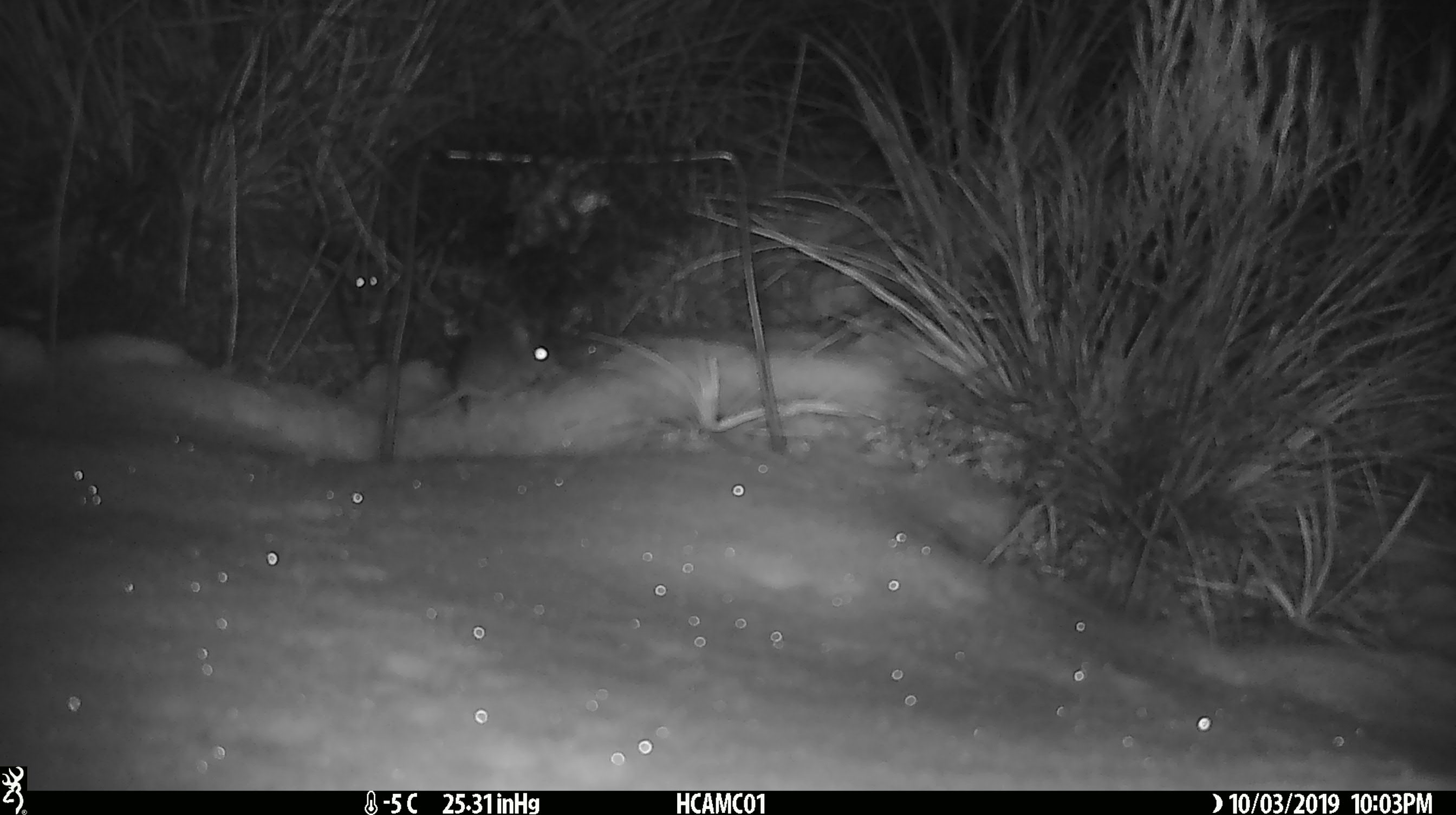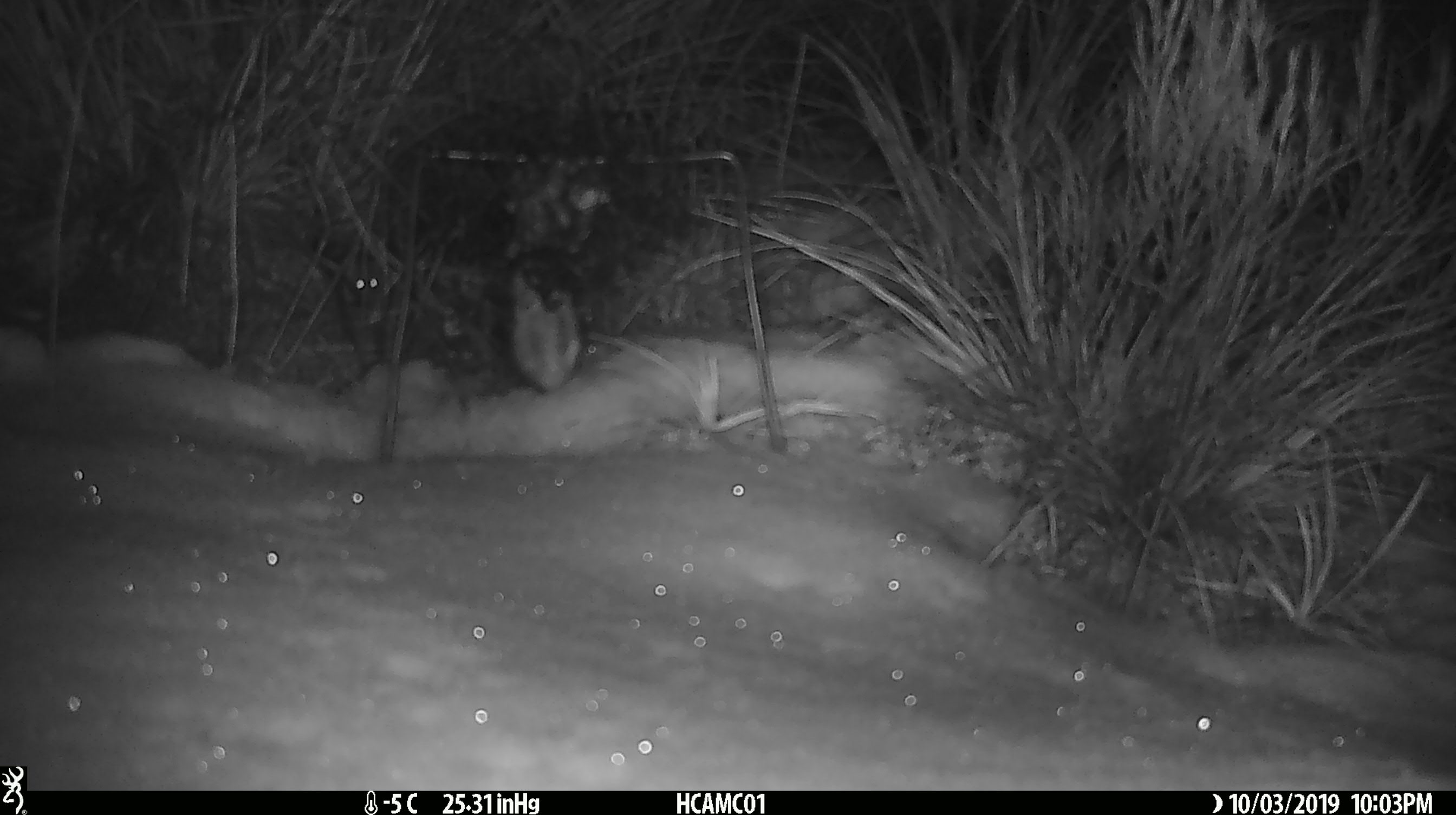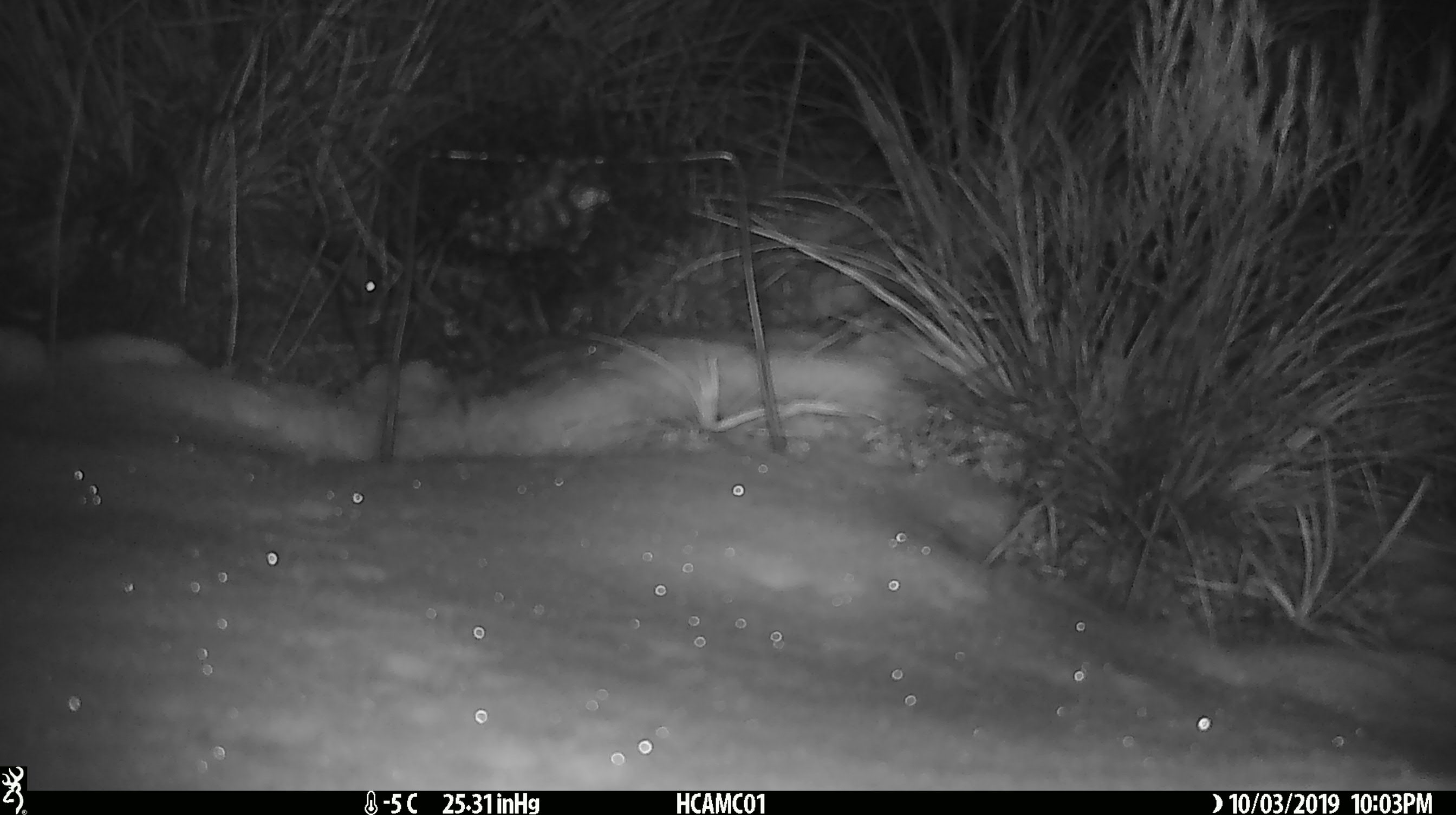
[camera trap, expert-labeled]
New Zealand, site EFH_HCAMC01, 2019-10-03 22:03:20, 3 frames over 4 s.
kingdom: Animalia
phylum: Chordata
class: Mammalia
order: Rodentia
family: Muridae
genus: Mus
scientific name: Mus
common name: mouse